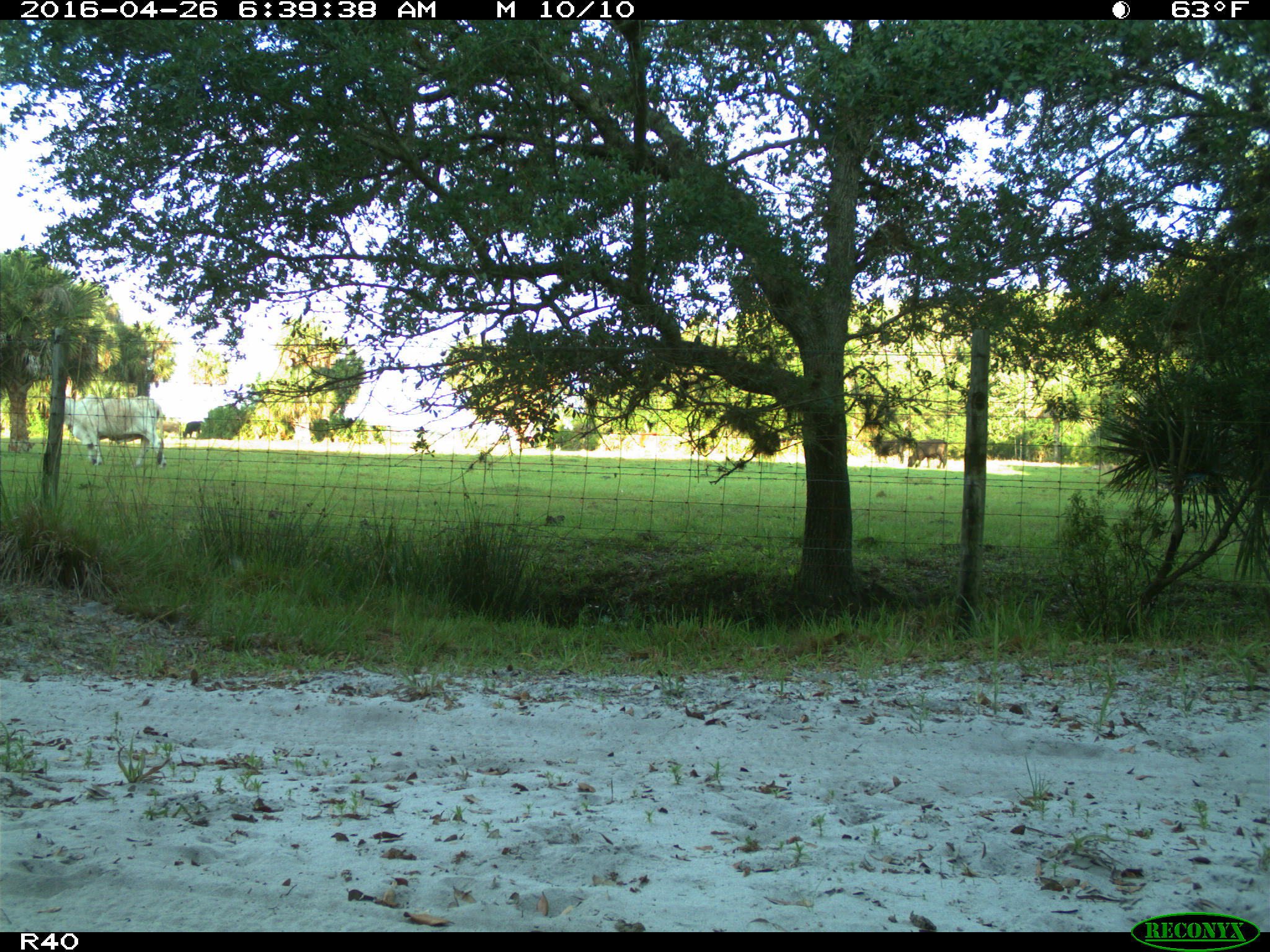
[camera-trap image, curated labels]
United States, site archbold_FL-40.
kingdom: Animalia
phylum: Chordata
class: Mammalia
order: Artiodactyla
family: Bovidae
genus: Bos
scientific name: Bos taurus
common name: domestic cow